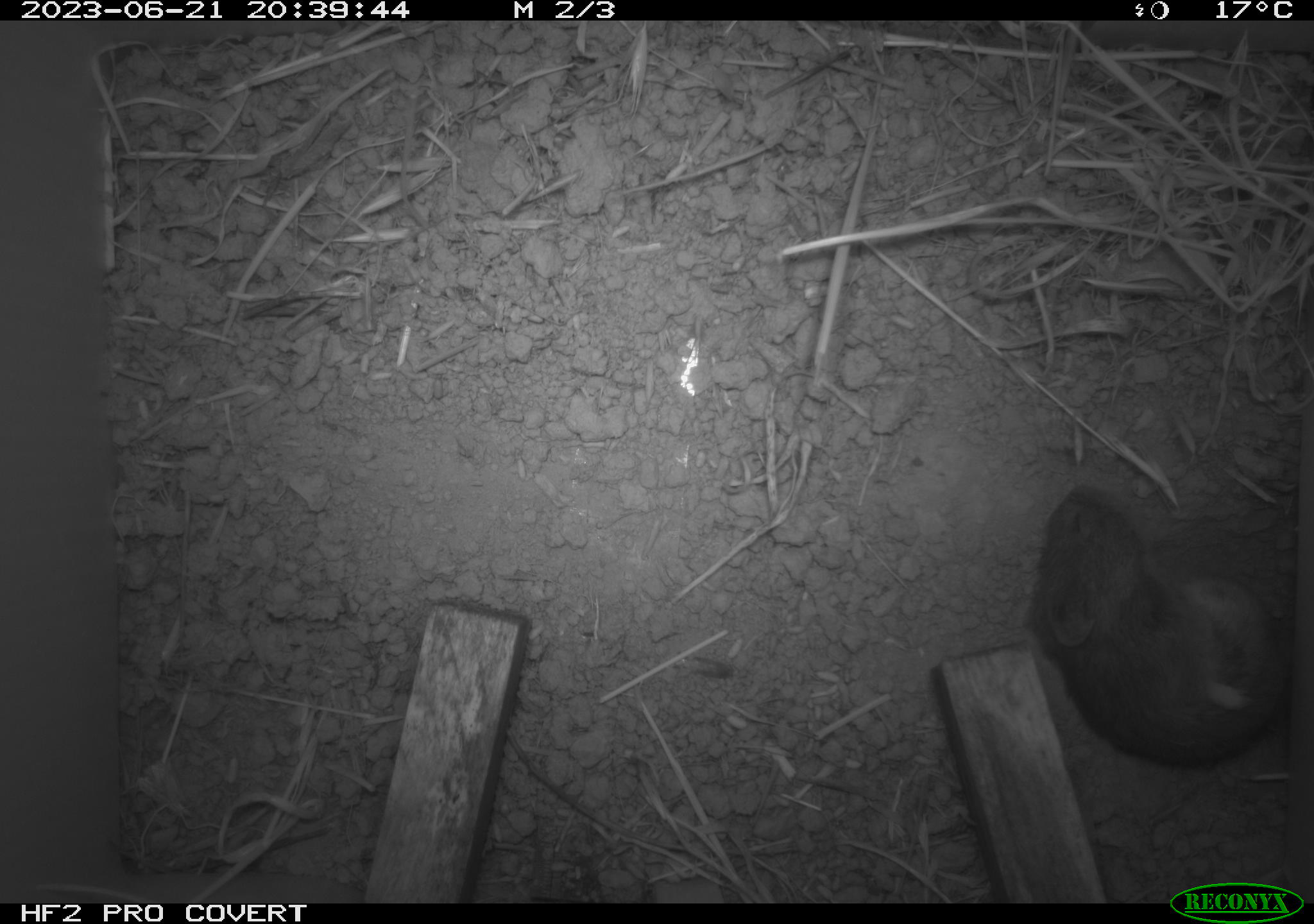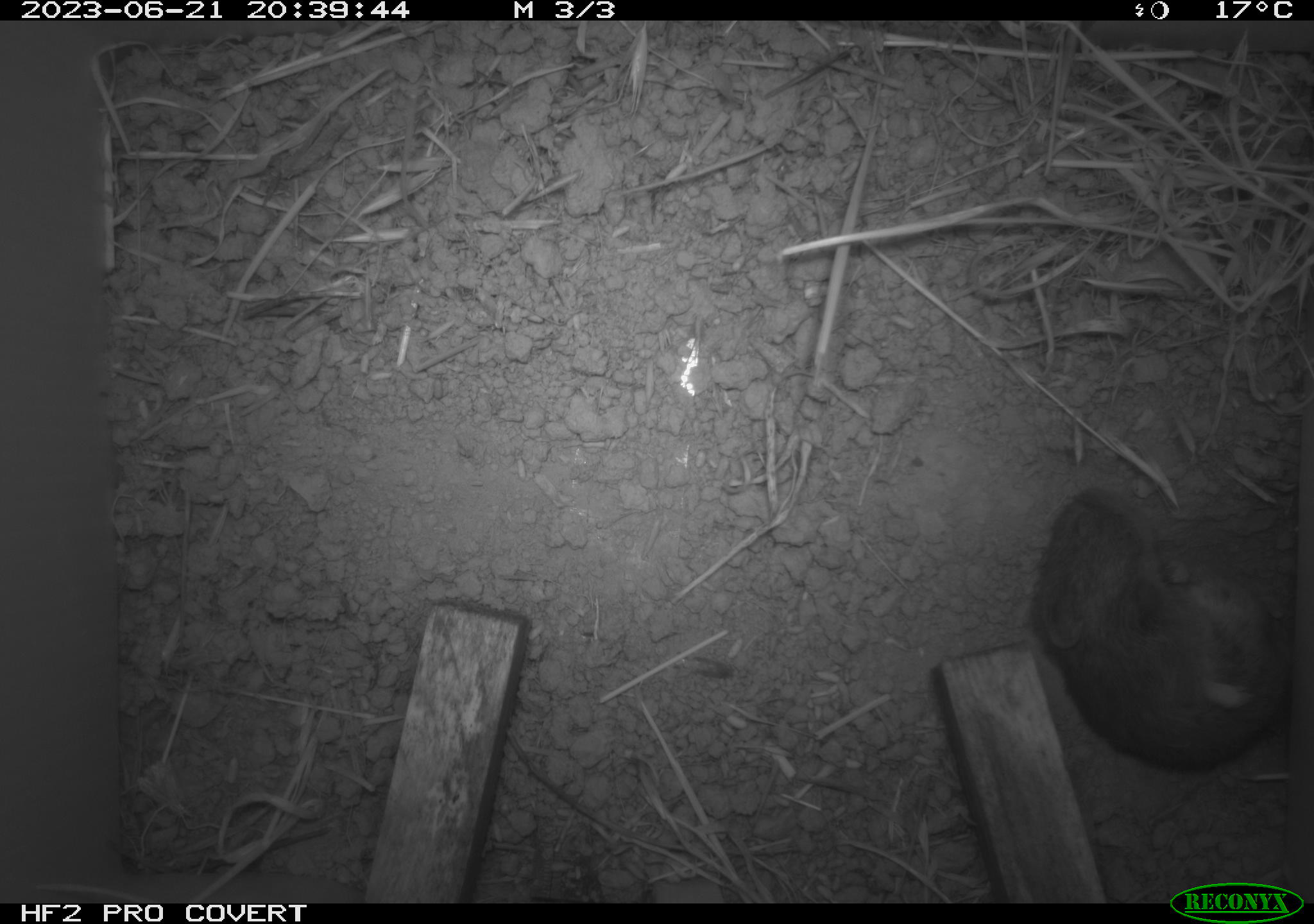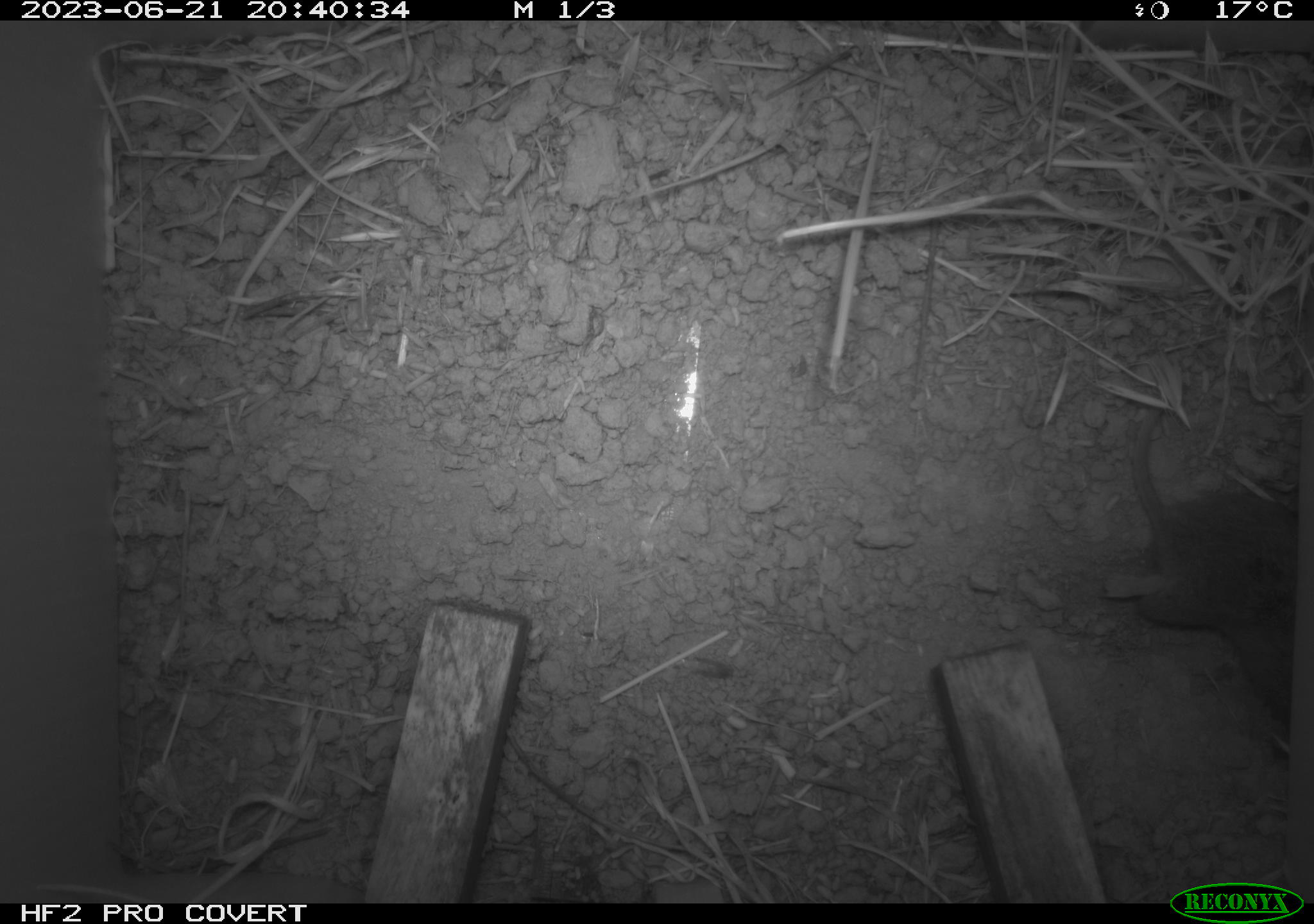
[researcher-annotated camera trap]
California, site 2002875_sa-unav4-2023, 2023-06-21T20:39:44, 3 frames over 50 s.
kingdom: Animalia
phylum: Chordata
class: Mammalia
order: Rodentia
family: Cricetidae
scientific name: Arvicolinae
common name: voles, lemmings, and muskrats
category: arvicolinae subfamily